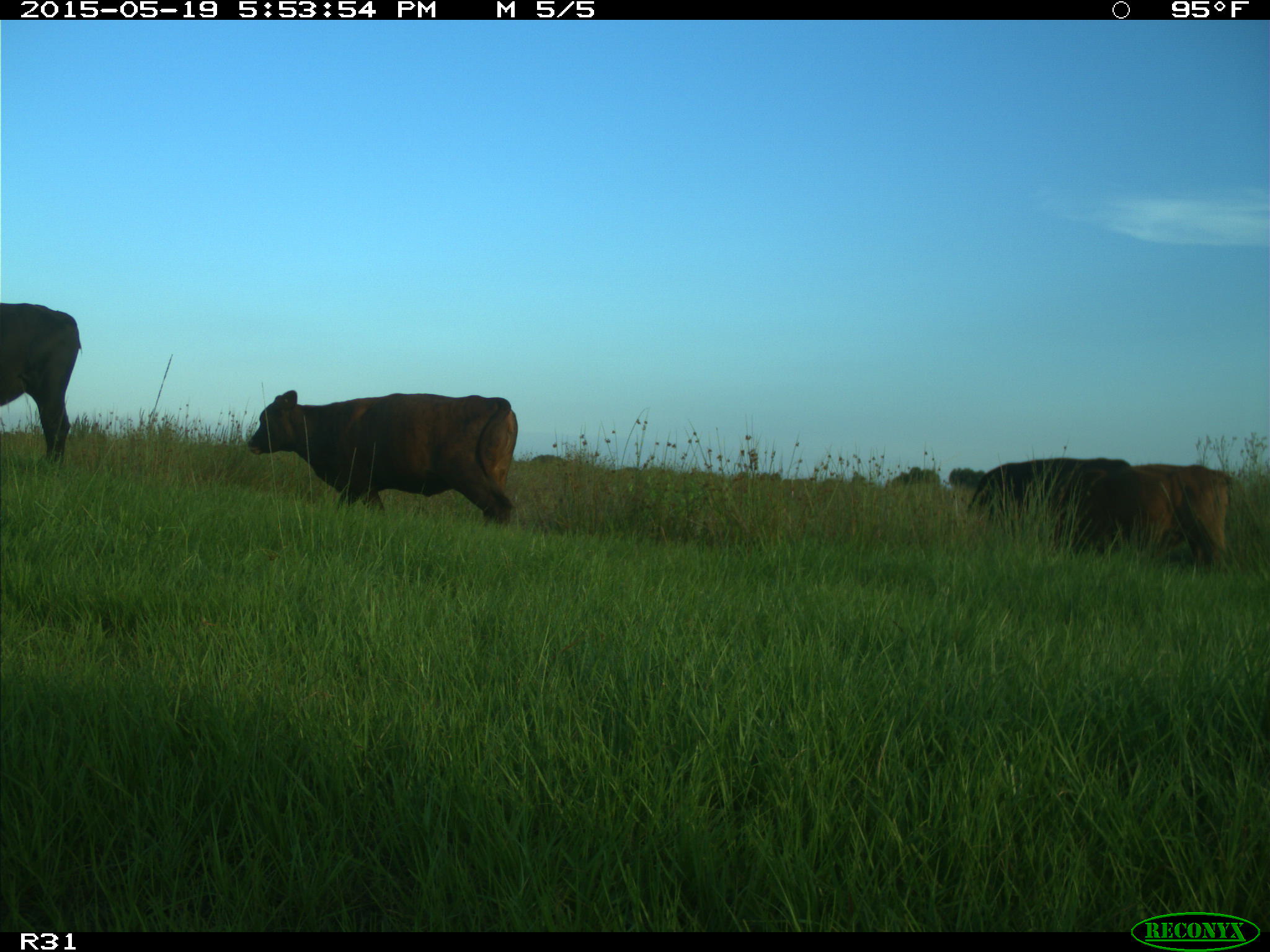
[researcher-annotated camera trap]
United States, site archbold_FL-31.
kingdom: Animalia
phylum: Chordata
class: Mammalia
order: Artiodactyla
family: Bovidae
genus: Bos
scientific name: Bos taurus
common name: domestic cow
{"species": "Bos taurus (domestic cow)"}